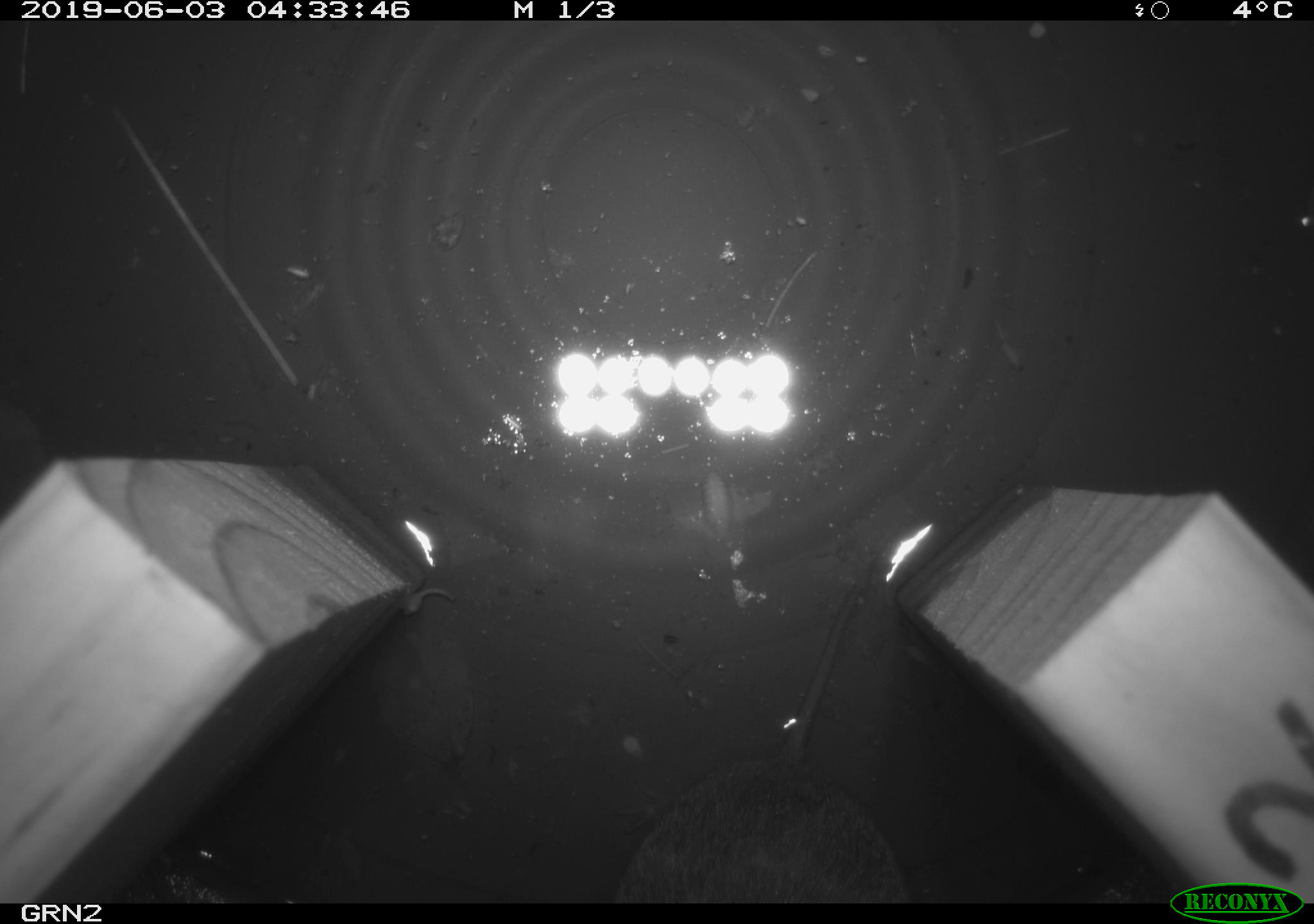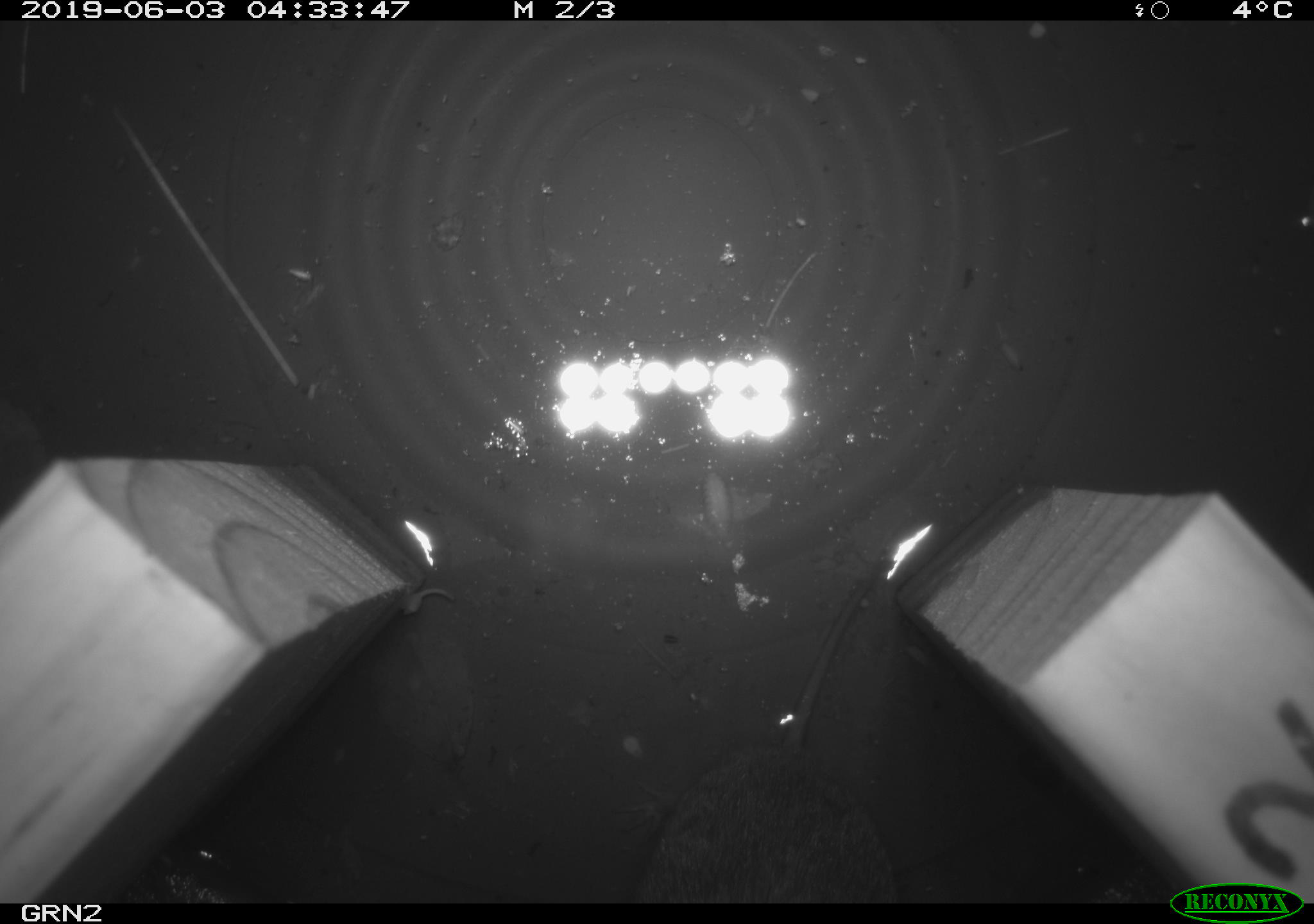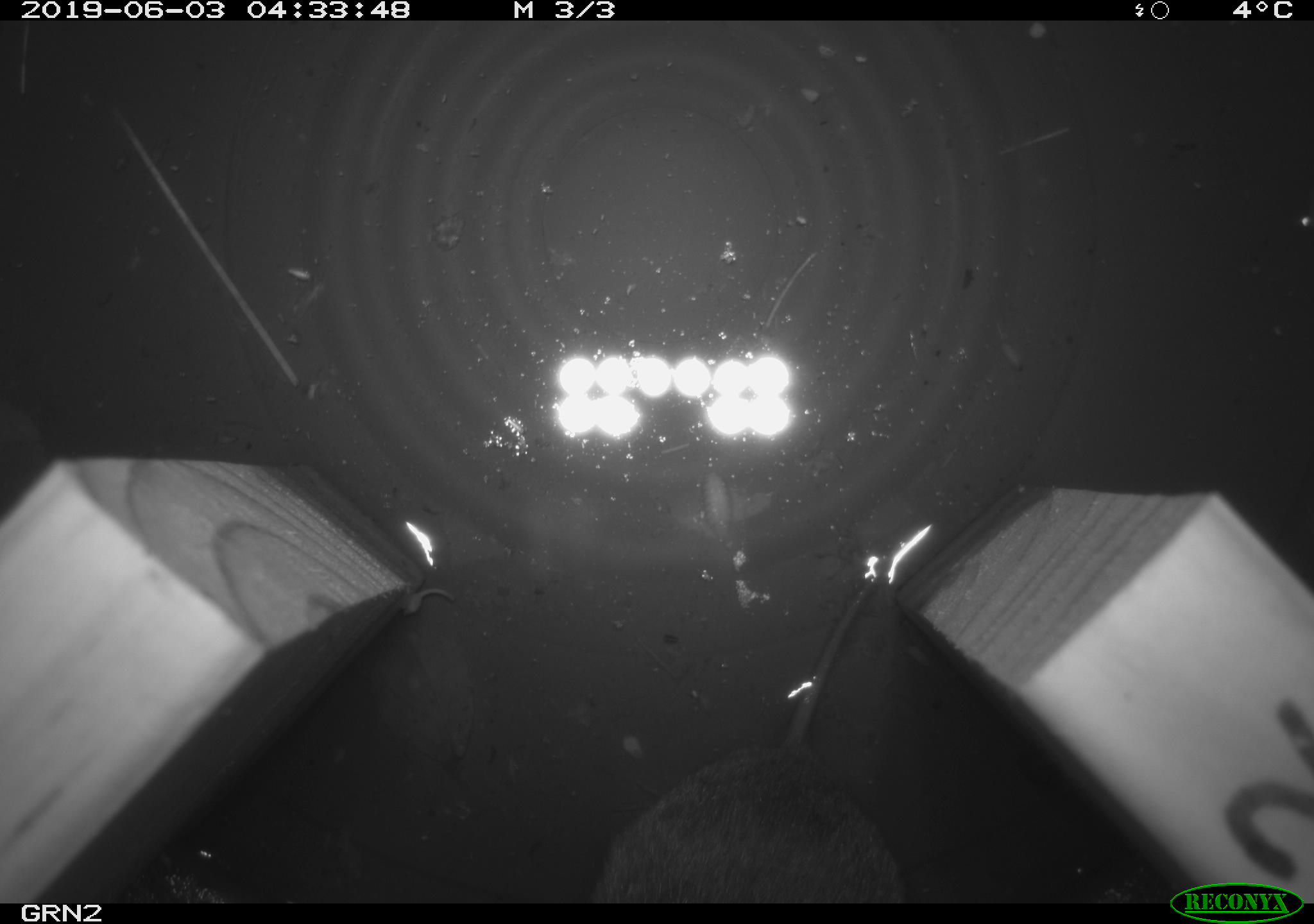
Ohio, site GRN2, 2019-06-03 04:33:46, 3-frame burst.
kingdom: Animalia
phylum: Chordata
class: Mammalia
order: Rodentia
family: Cricetidae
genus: Microtus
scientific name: Microtus pennsylvanicus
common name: meadow vole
Meadow vole (Microtus pennsylvanicus).